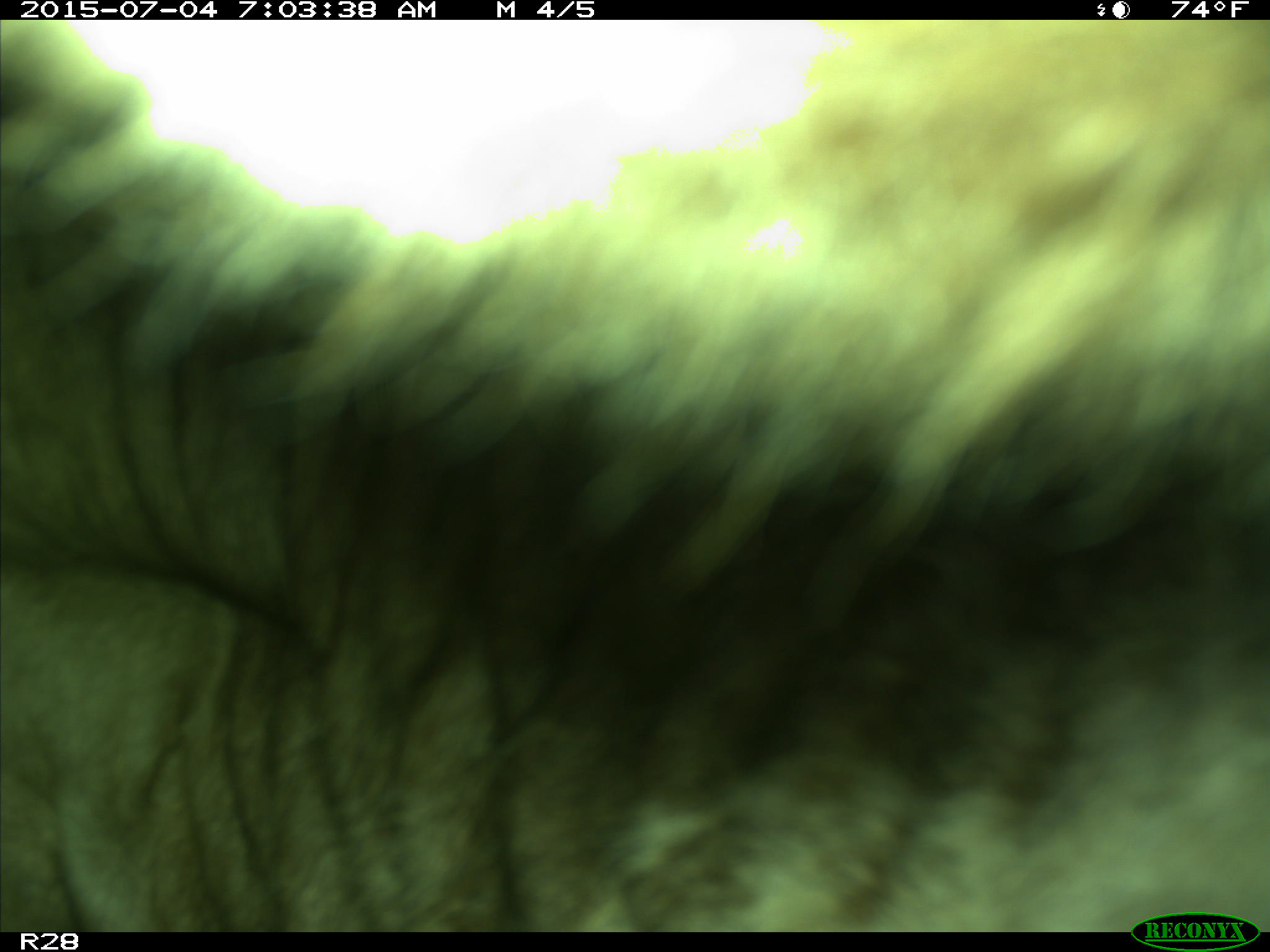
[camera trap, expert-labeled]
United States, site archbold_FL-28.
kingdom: Animalia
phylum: Chordata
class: Mammalia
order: Artiodactyla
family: Bovidae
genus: Bos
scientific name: Bos taurus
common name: domestic cow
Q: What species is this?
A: Bos taurus (domestic cow).